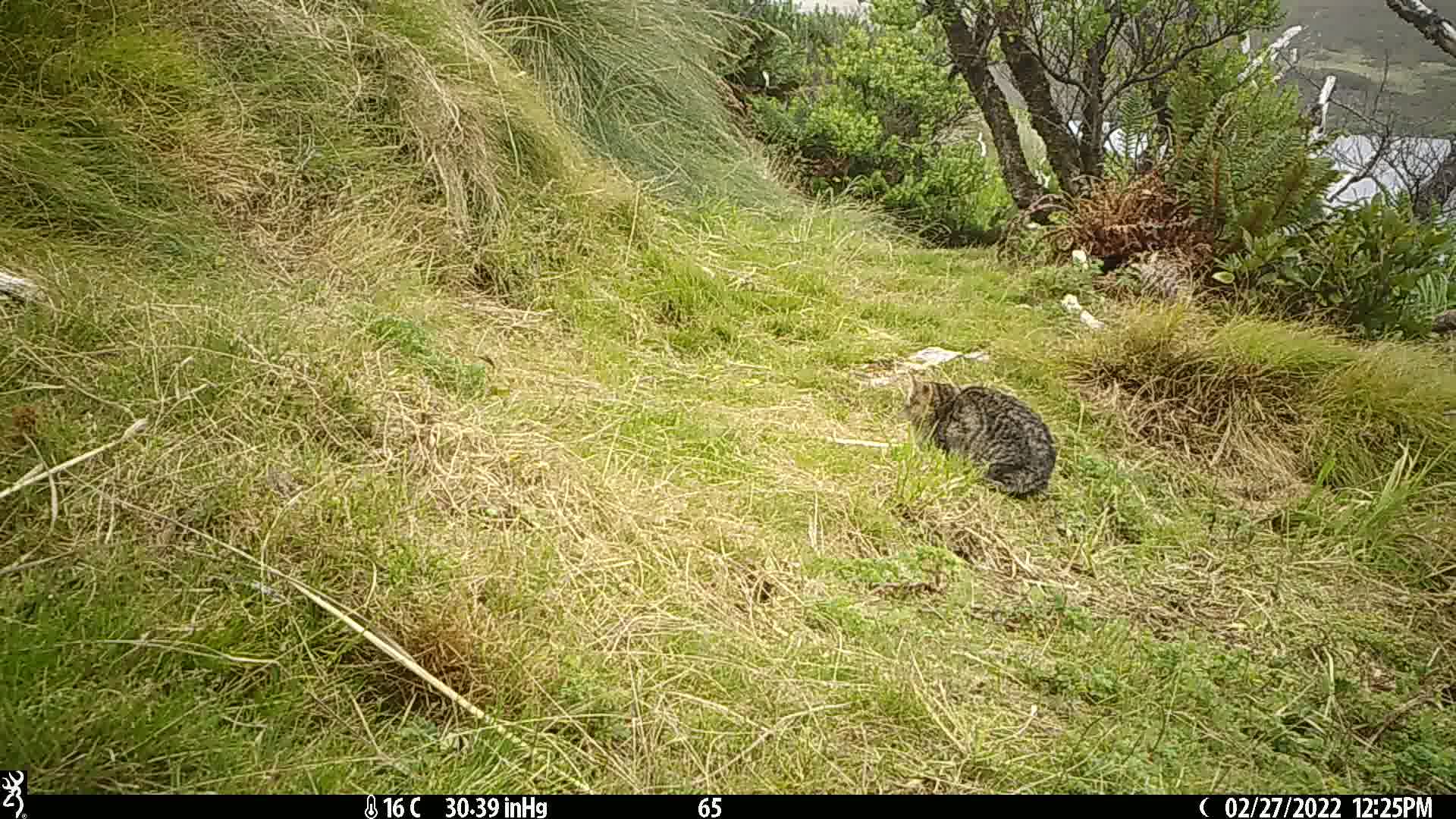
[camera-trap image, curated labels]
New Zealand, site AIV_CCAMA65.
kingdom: Animalia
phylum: Chordata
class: Mammalia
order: Carnivora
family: Felidae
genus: Felis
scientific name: Felis catus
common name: domestic cat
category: cat